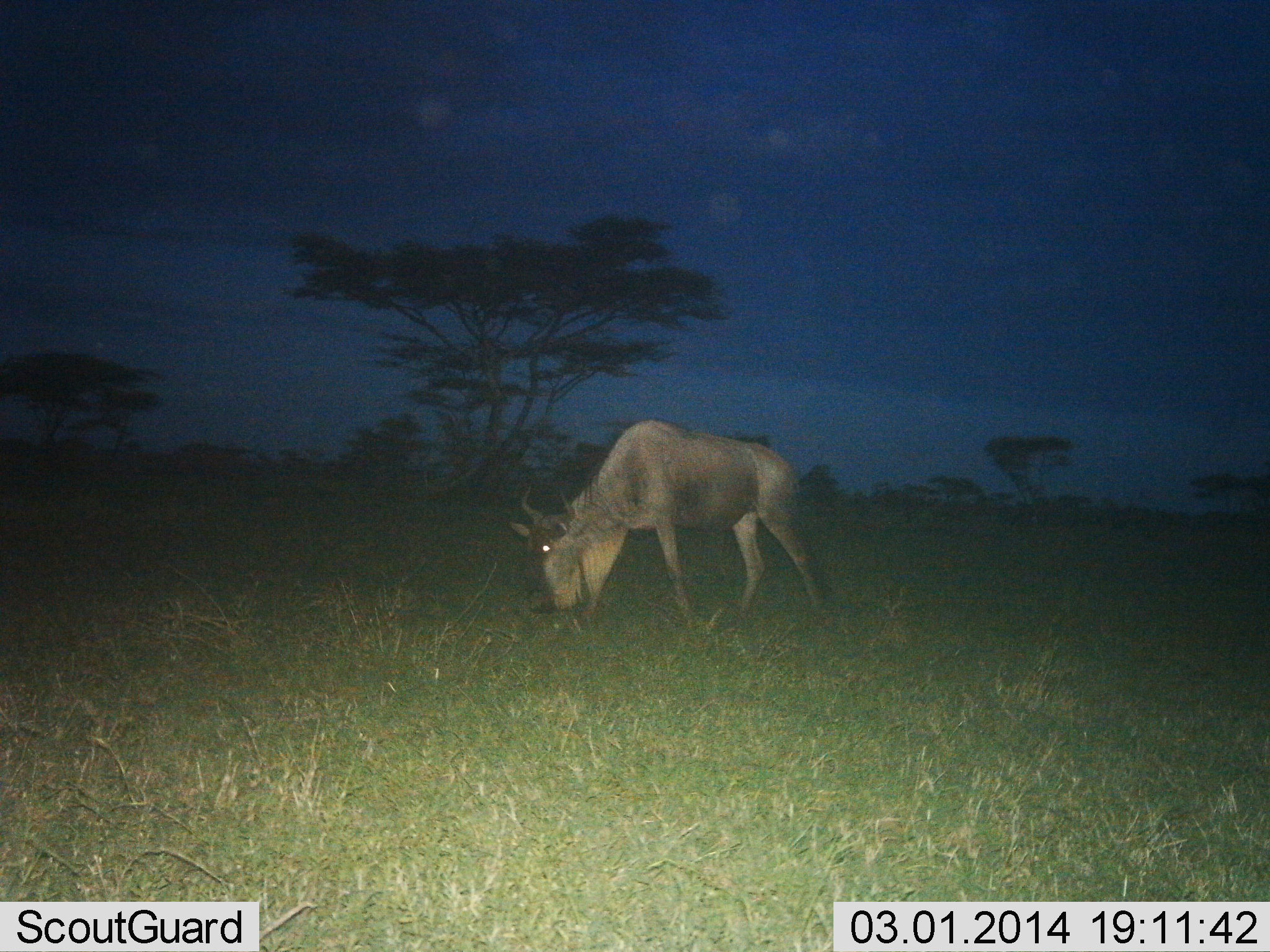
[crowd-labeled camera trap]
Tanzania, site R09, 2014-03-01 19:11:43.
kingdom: Animalia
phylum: Chordata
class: Mammalia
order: Artiodactyla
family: Bovidae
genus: Connochaetes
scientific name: Connochaetes taurinus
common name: blue wildebeest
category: wildebeest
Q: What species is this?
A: Wildebeest (blue wildebeest) (Connochaetes taurinus).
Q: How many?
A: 1.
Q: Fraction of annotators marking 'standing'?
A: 10%.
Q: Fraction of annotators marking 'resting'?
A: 0%.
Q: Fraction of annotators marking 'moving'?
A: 0%.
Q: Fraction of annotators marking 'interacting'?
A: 0%.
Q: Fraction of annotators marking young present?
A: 0%.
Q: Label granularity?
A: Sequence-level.